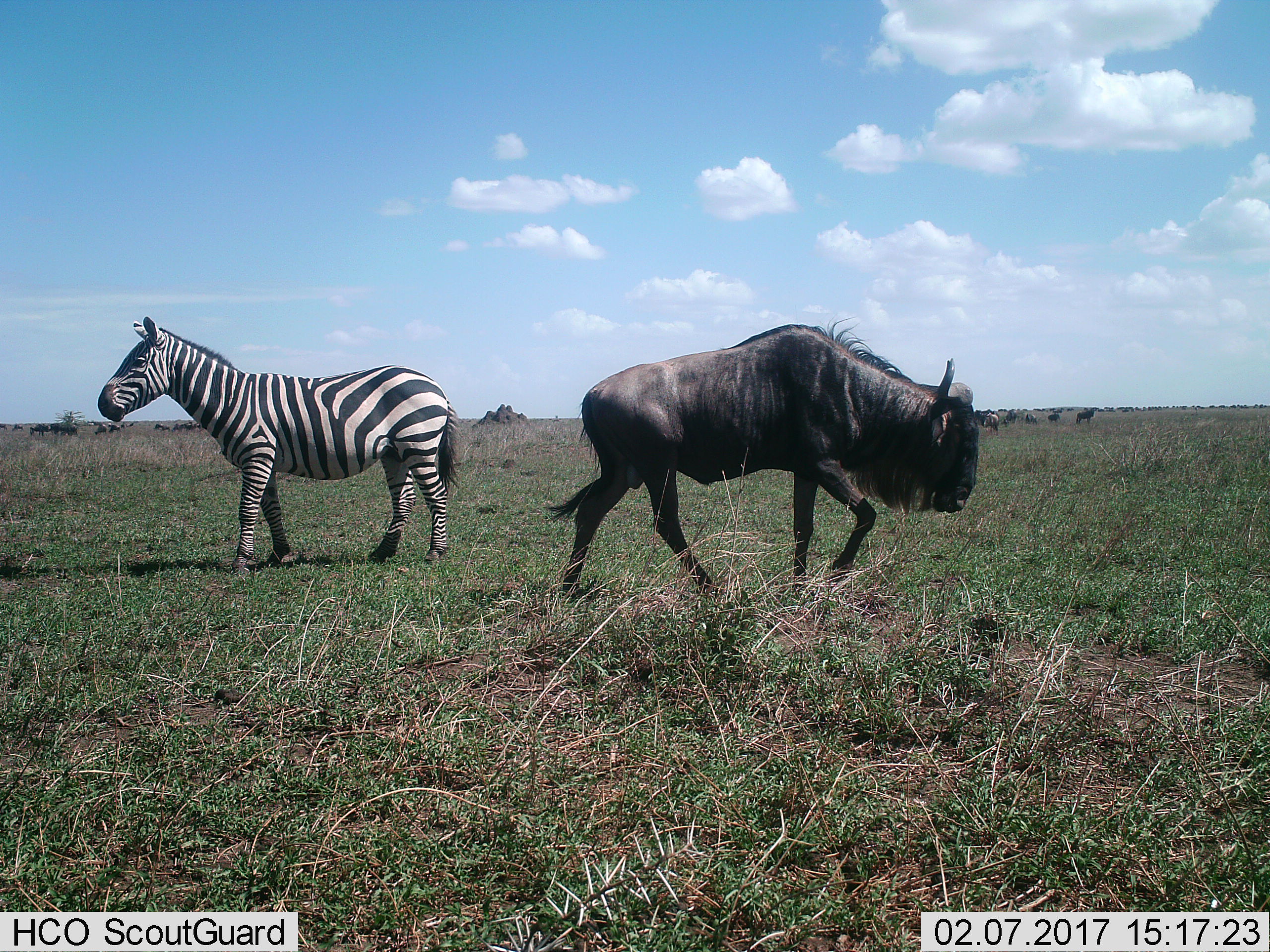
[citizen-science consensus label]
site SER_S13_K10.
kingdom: Animalia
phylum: Chordata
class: Mammalia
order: Artiodactyla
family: Bovidae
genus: Connochaetes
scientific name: Connochaetes taurinus taurinus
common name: blue wildebeest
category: wildebeestblue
Wildebeestblue (blue wildebeest) (Connochaetes taurinus taurinus), count 11-50. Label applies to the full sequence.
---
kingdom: Animalia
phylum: Chordata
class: Mammalia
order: Perissodactyla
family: Equidae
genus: Equus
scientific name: Equus quagga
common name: plains zebra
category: zebraplains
Zebraplains (plains zebra) (Equus quagga), count 1. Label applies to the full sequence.